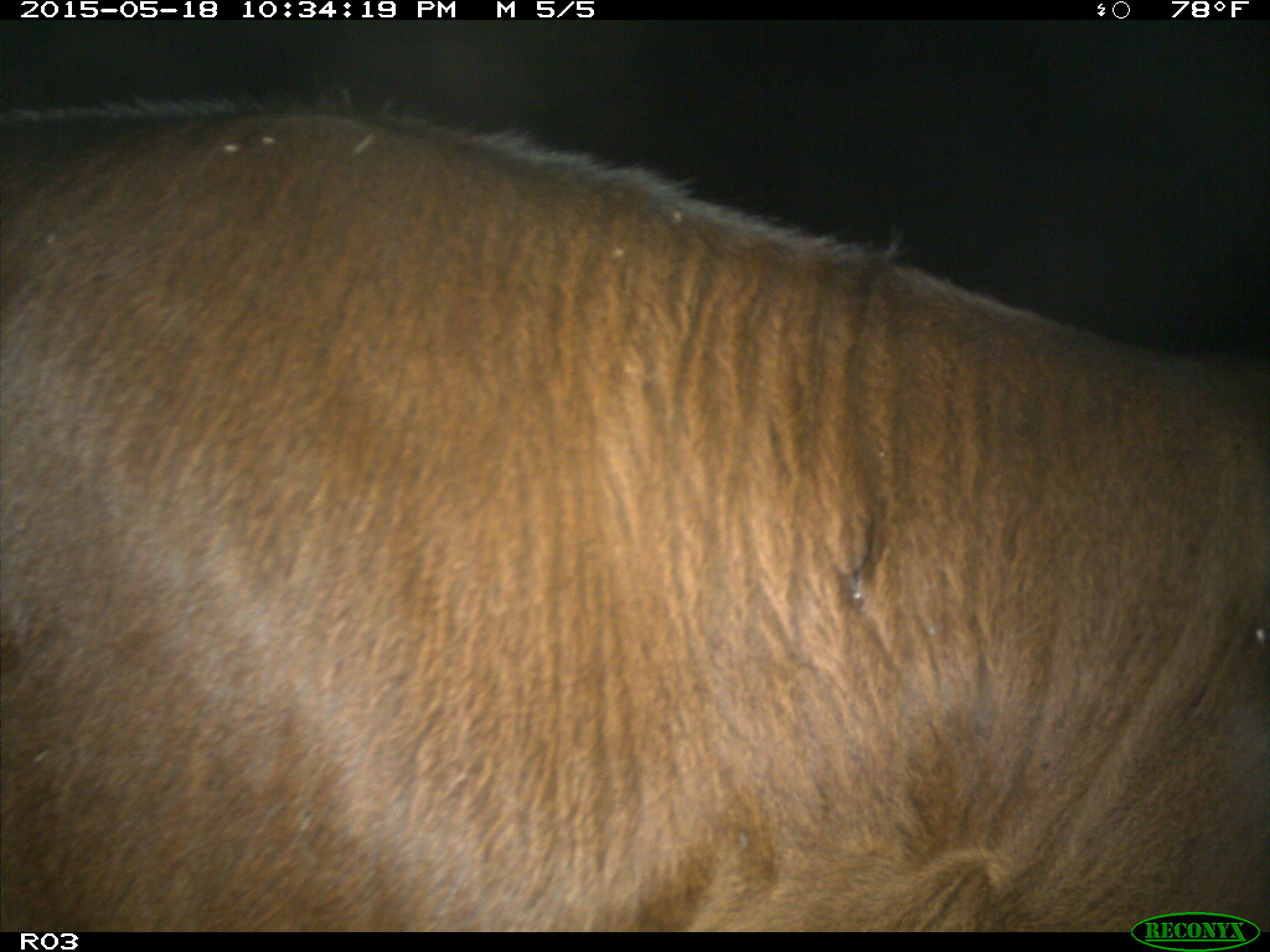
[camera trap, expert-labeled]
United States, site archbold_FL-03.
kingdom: Animalia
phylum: Chordata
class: Mammalia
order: Artiodactyla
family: Bovidae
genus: Bos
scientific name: Bos taurus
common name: domestic cow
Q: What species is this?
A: Bos taurus (domestic cow).